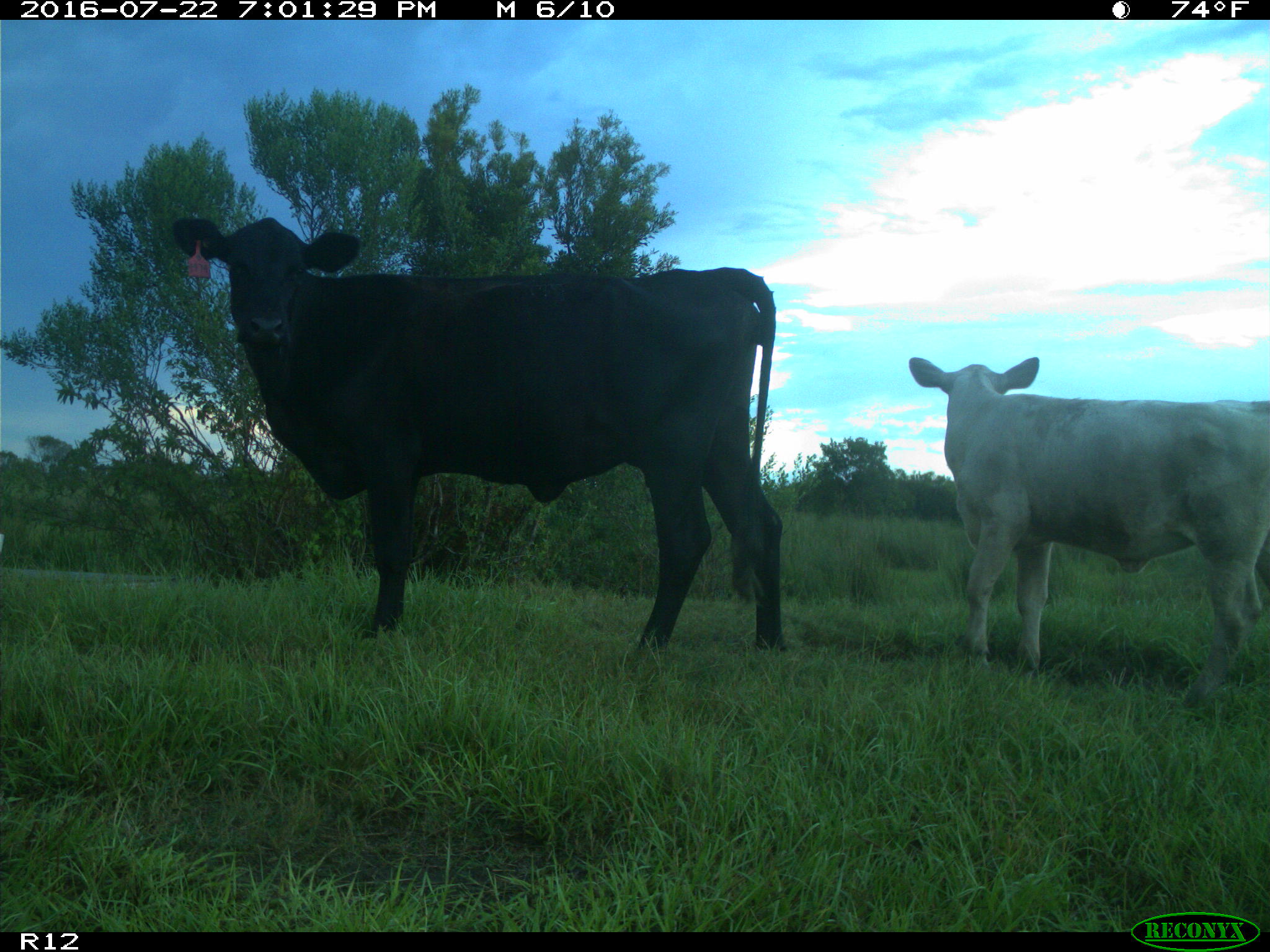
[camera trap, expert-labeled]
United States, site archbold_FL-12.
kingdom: Animalia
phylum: Chordata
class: Mammalia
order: Artiodactyla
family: Bovidae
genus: Bos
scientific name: Bos taurus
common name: domestic cow